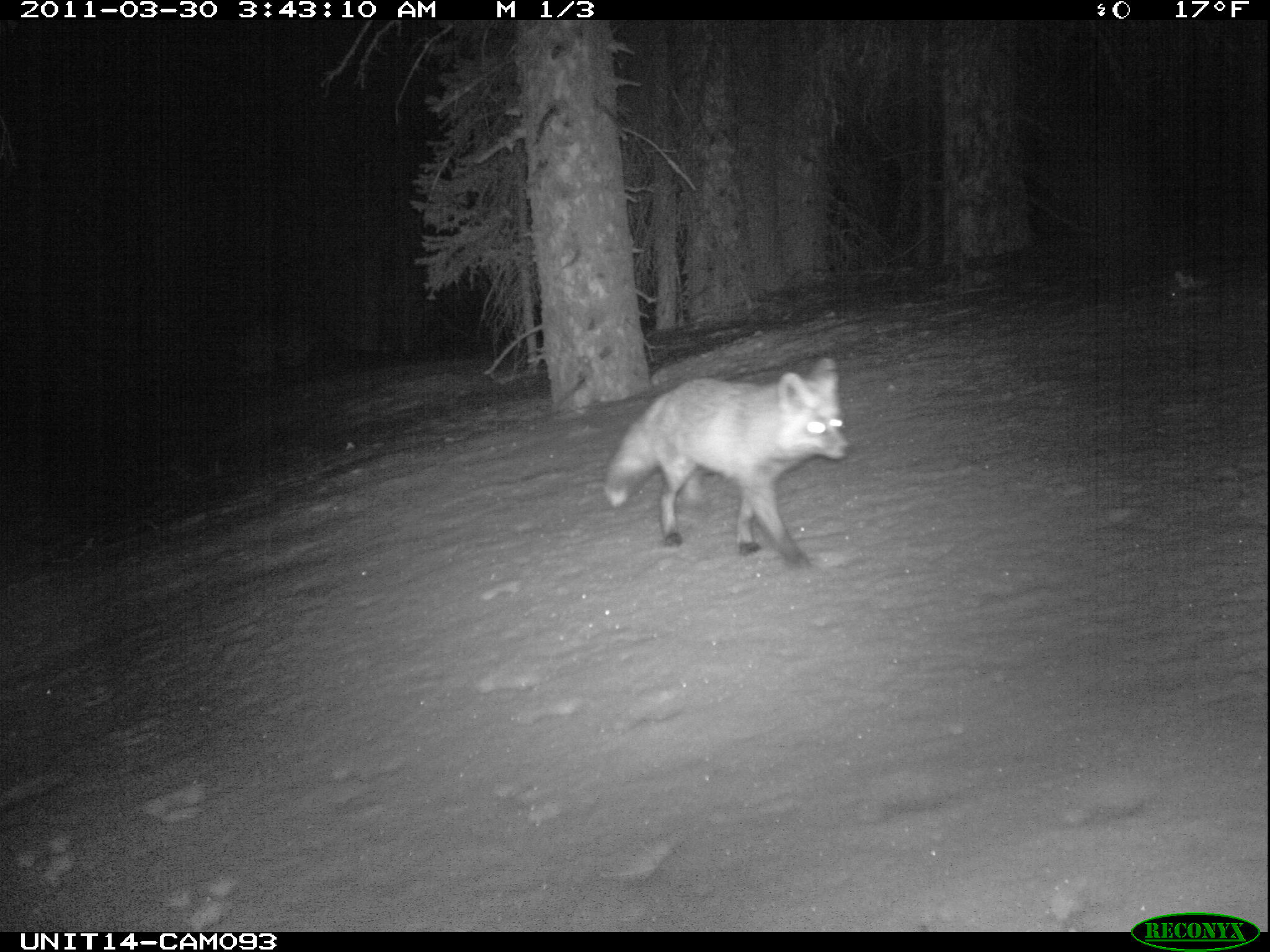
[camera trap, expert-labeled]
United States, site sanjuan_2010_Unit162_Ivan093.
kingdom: Animalia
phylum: Chordata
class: Mammalia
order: Carnivora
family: Canidae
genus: Vulpes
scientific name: Vulpes vulpes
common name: red fox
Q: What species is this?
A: Vulpes vulpes (red fox).